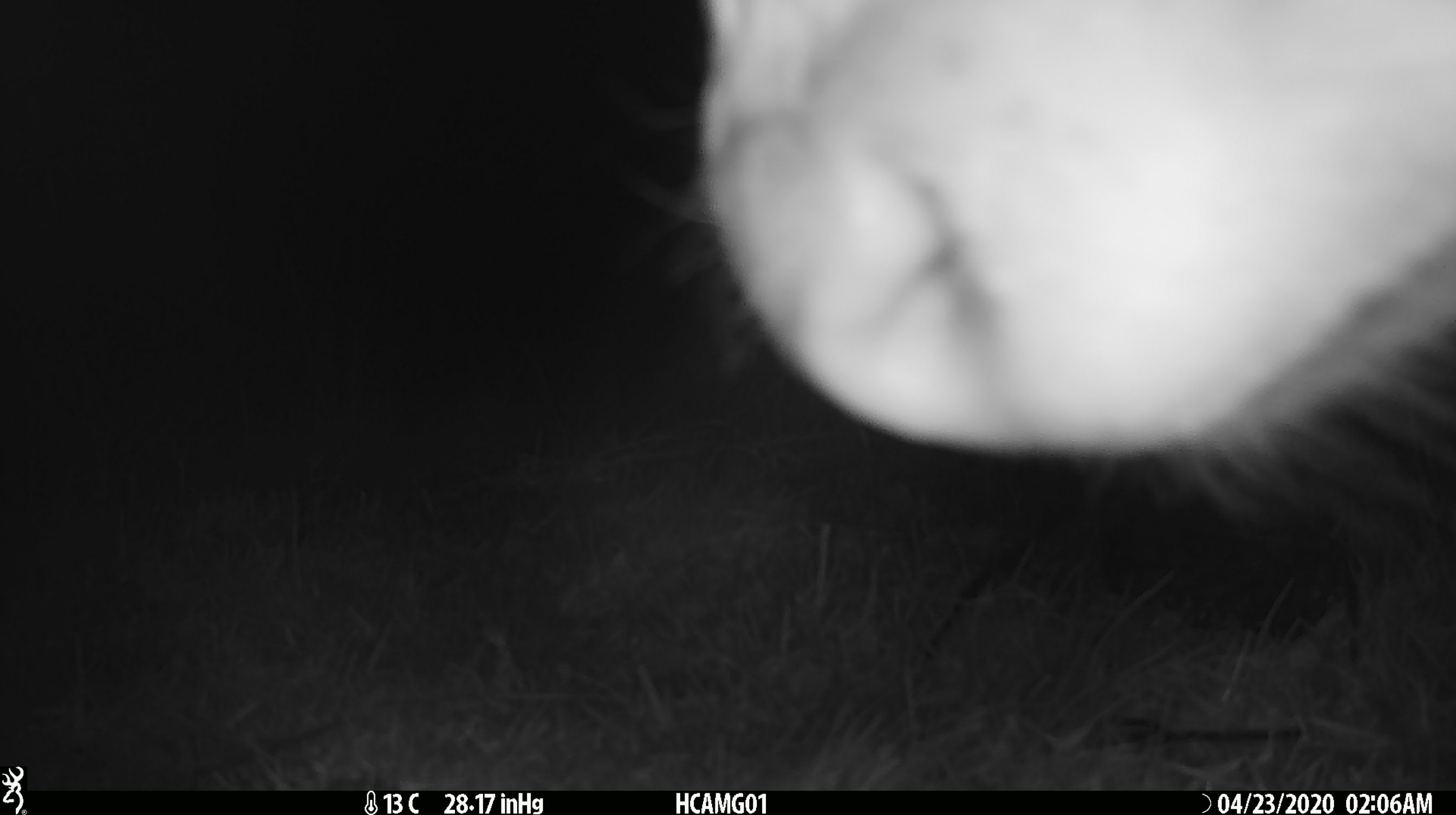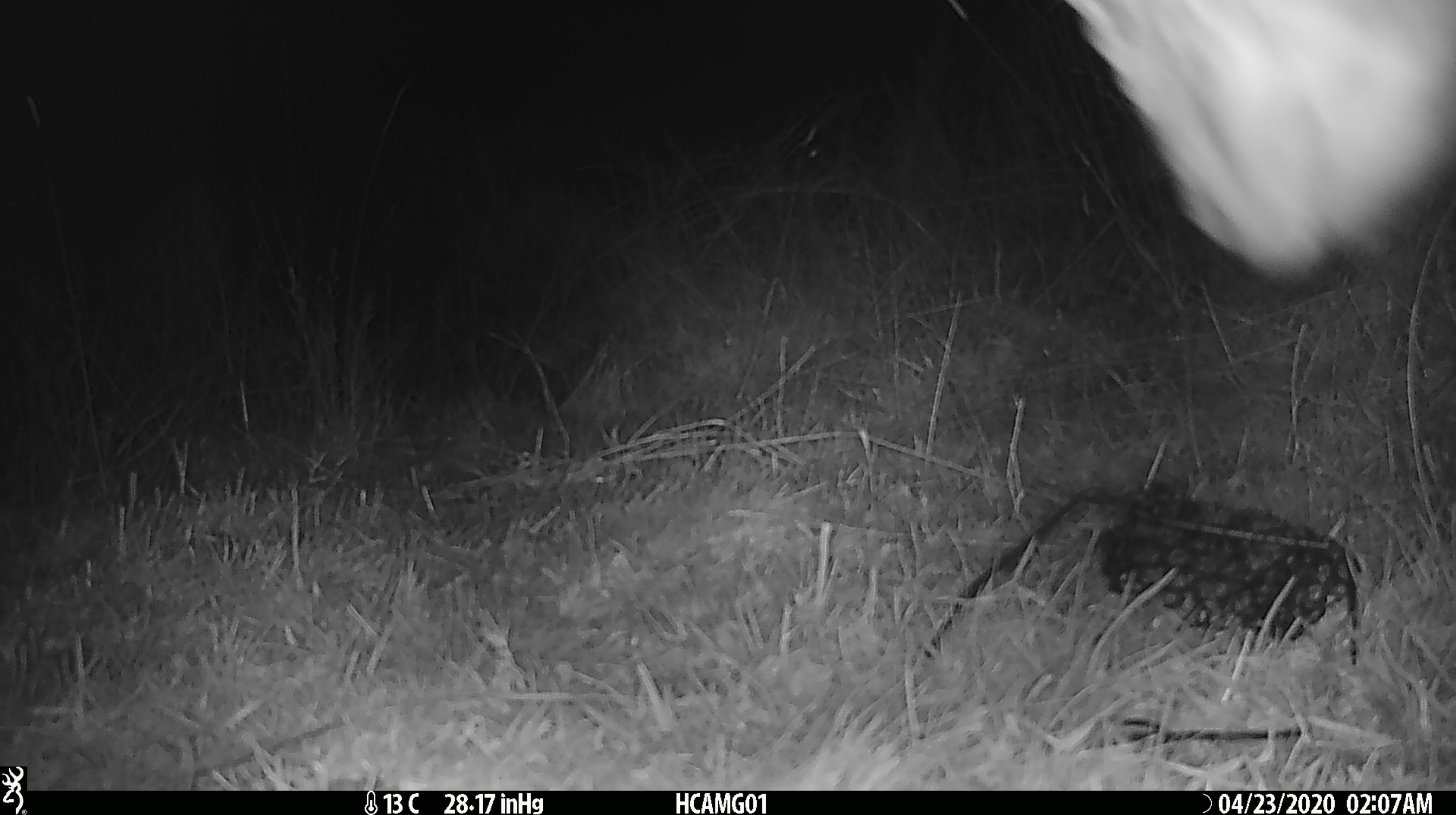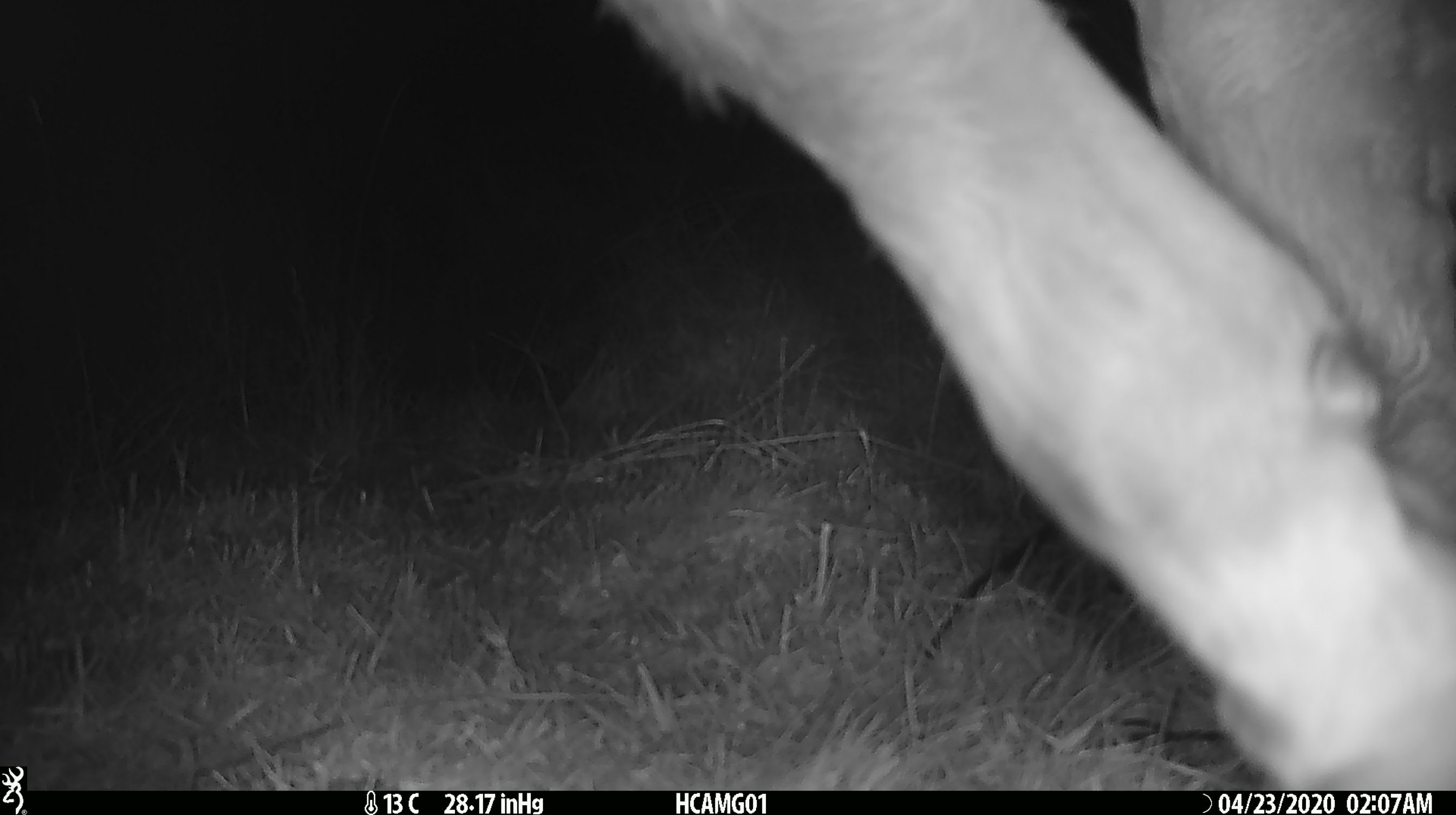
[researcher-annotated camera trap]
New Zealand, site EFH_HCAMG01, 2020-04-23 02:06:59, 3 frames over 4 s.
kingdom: Animalia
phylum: Chordata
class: Mammalia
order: Artiodactyla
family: Bovidae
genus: Bos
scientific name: Bos taurus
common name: domestic cow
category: cow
Cow (domestic cow) (Bos taurus).